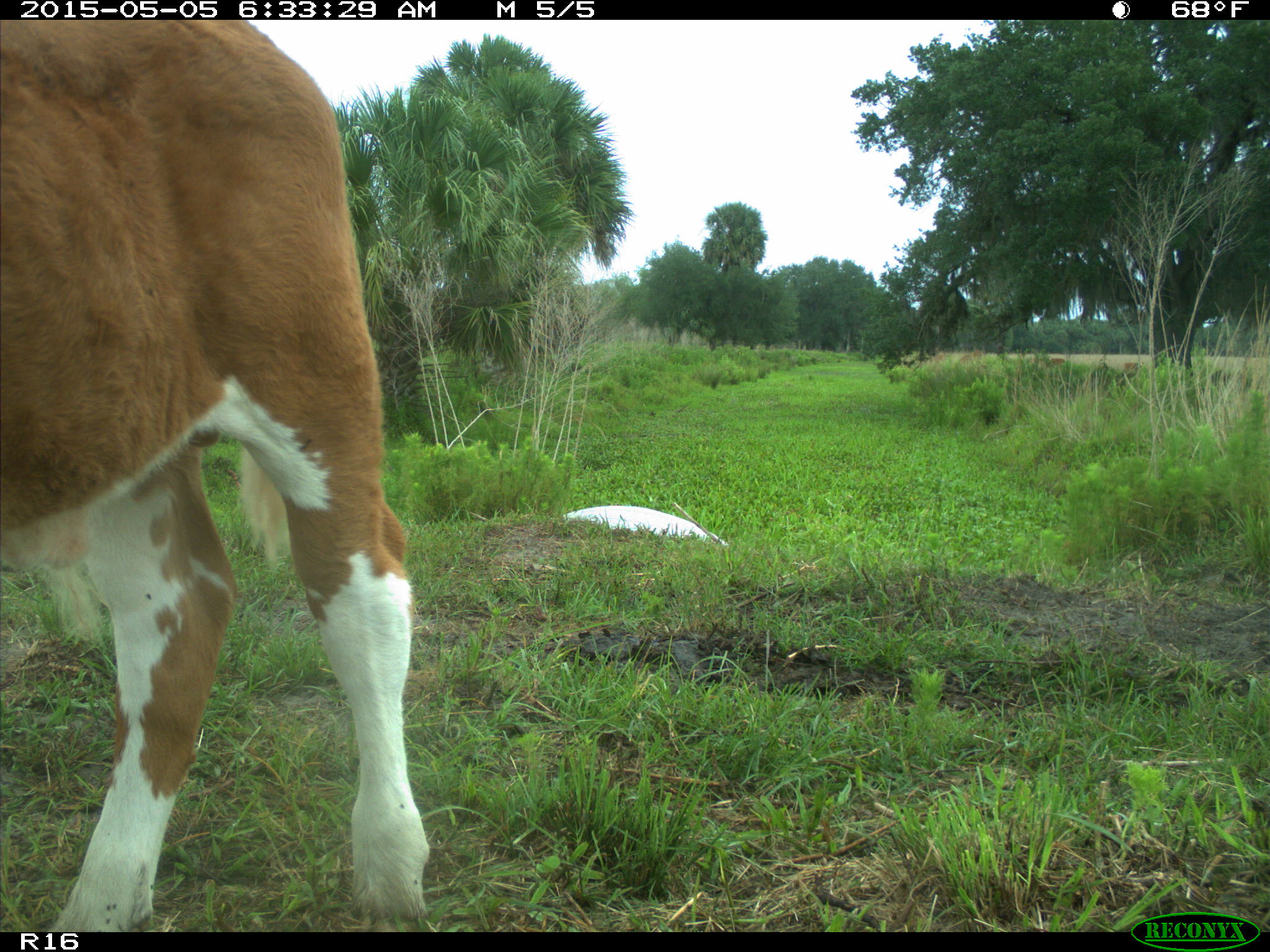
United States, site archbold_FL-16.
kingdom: Animalia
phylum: Chordata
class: Mammalia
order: Artiodactyla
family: Bovidae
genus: Bos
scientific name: Bos taurus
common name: domestic cow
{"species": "Bos taurus (domestic cow)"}